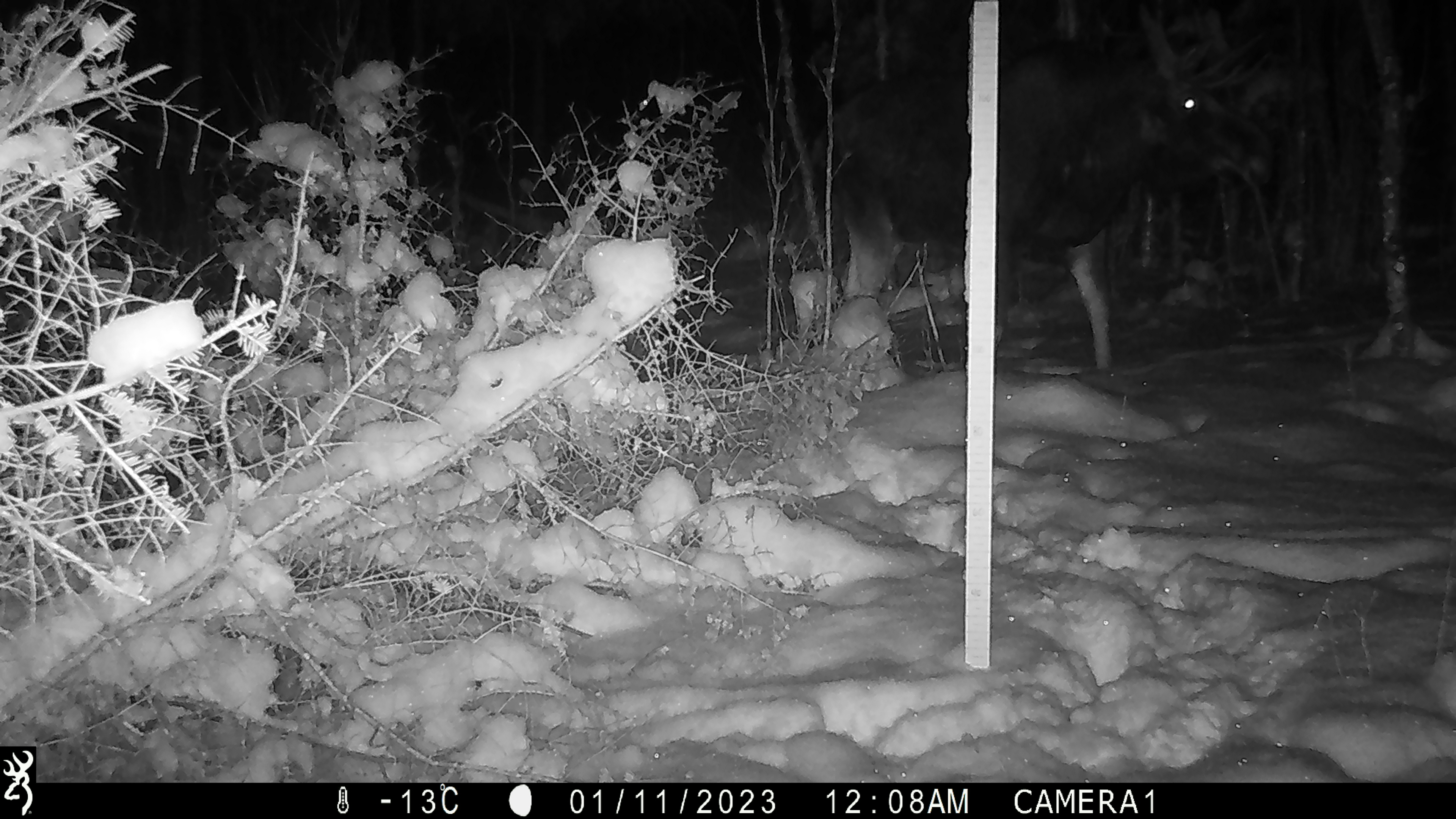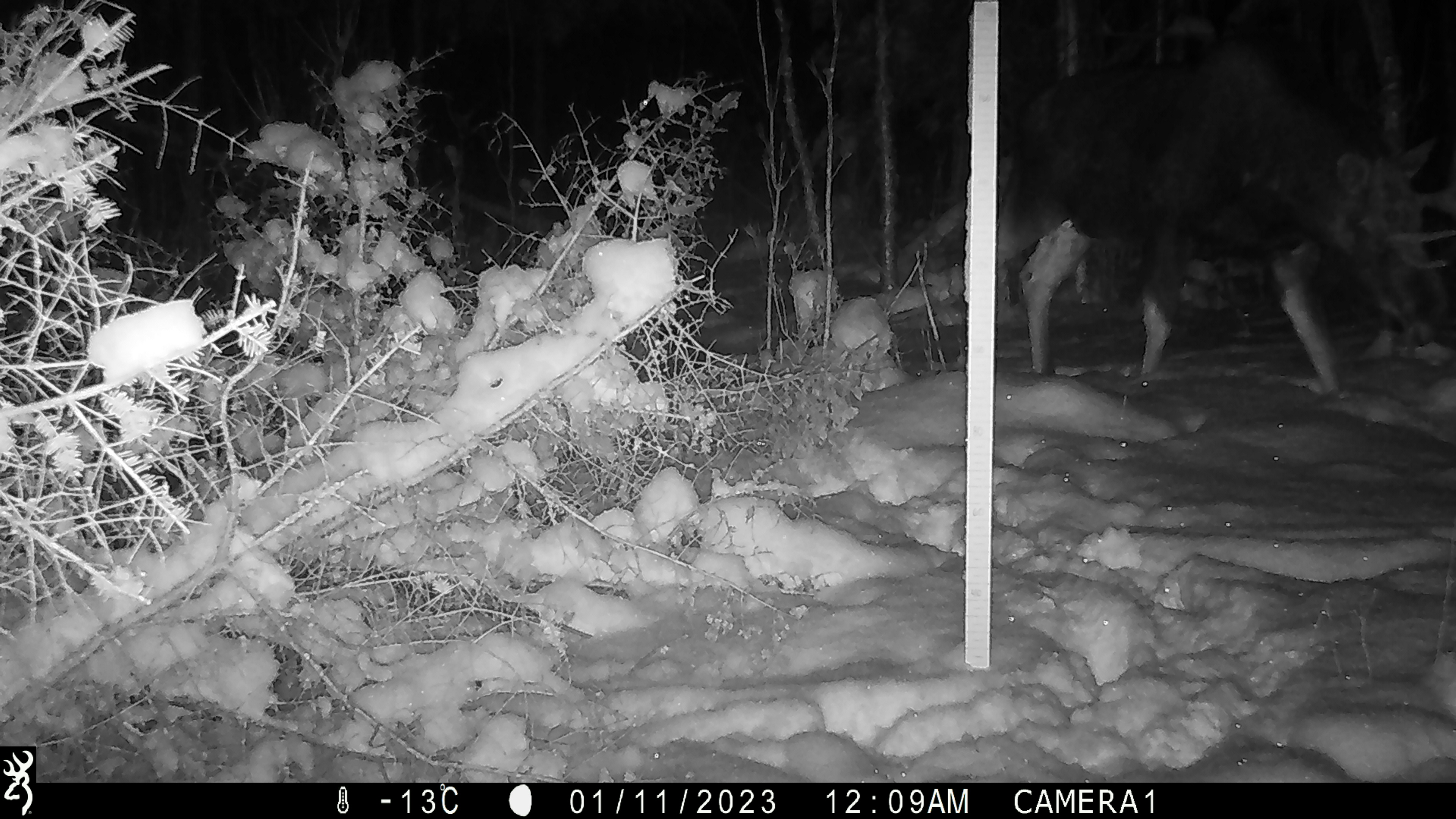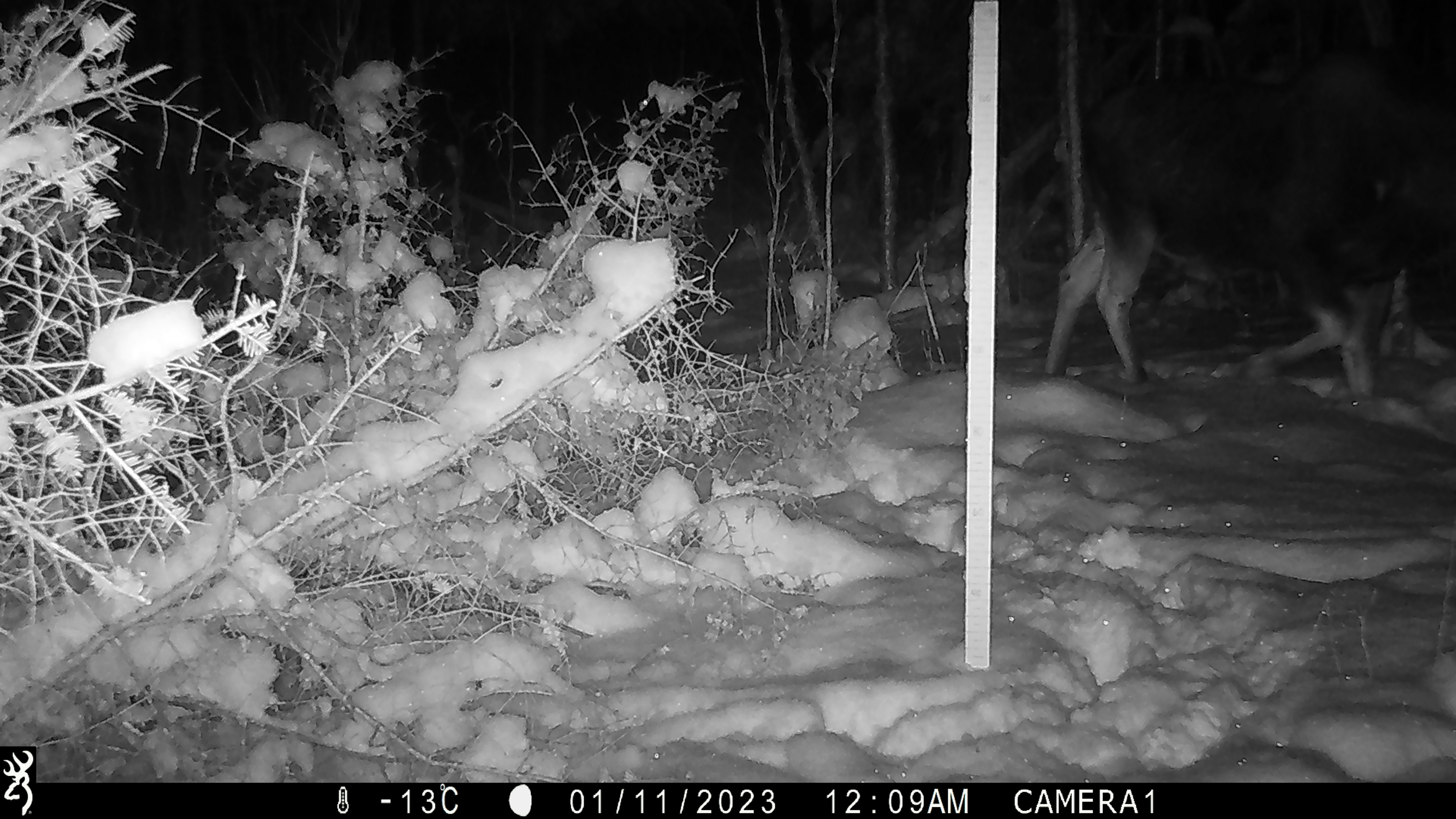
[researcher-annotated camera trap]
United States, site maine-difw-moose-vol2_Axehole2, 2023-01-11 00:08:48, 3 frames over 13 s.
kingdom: Animalia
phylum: Chordata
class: Mammalia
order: Artiodactyla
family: Cervidae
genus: Alces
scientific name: Alces alces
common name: moose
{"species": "moose (Alces alces)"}